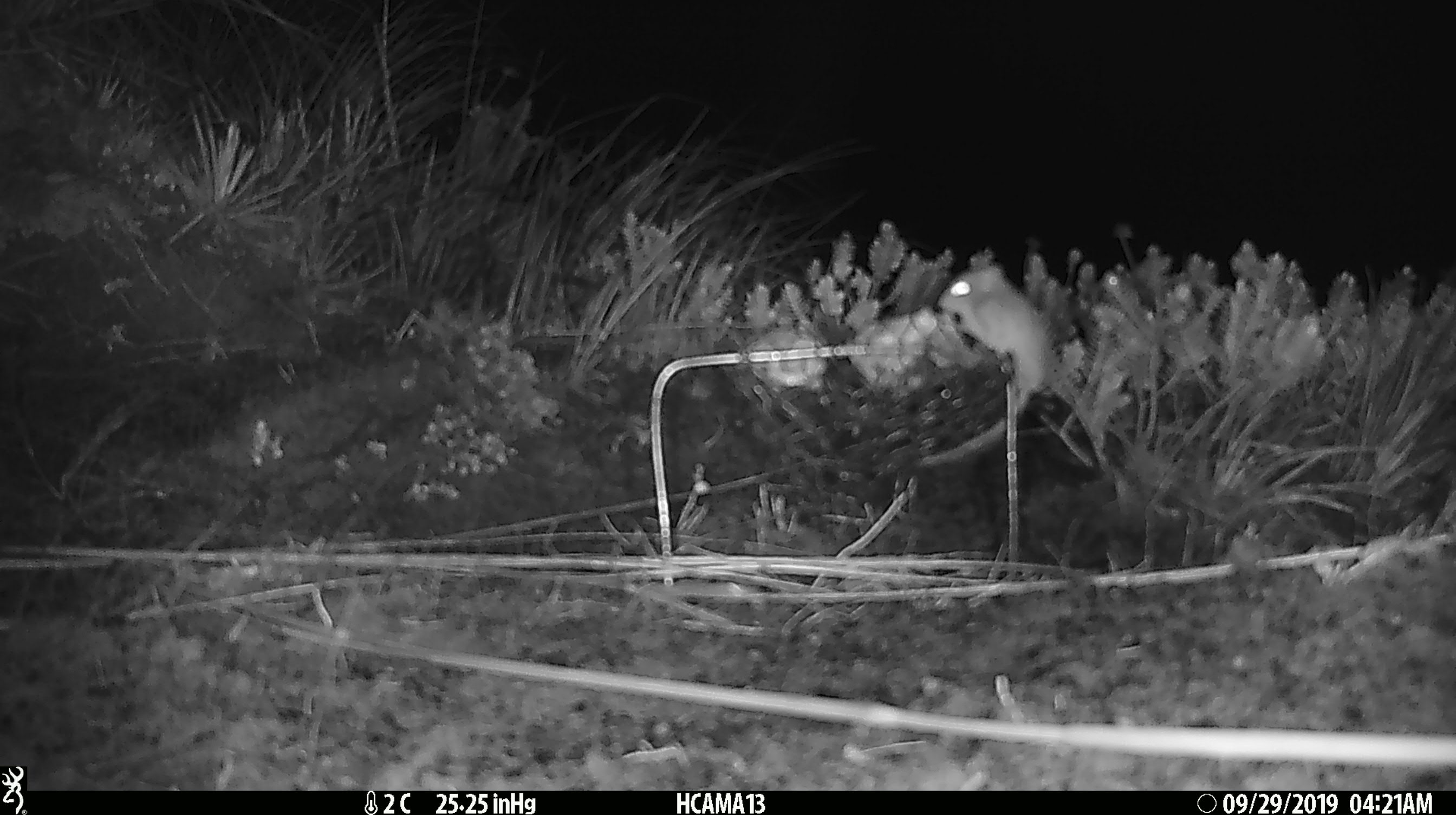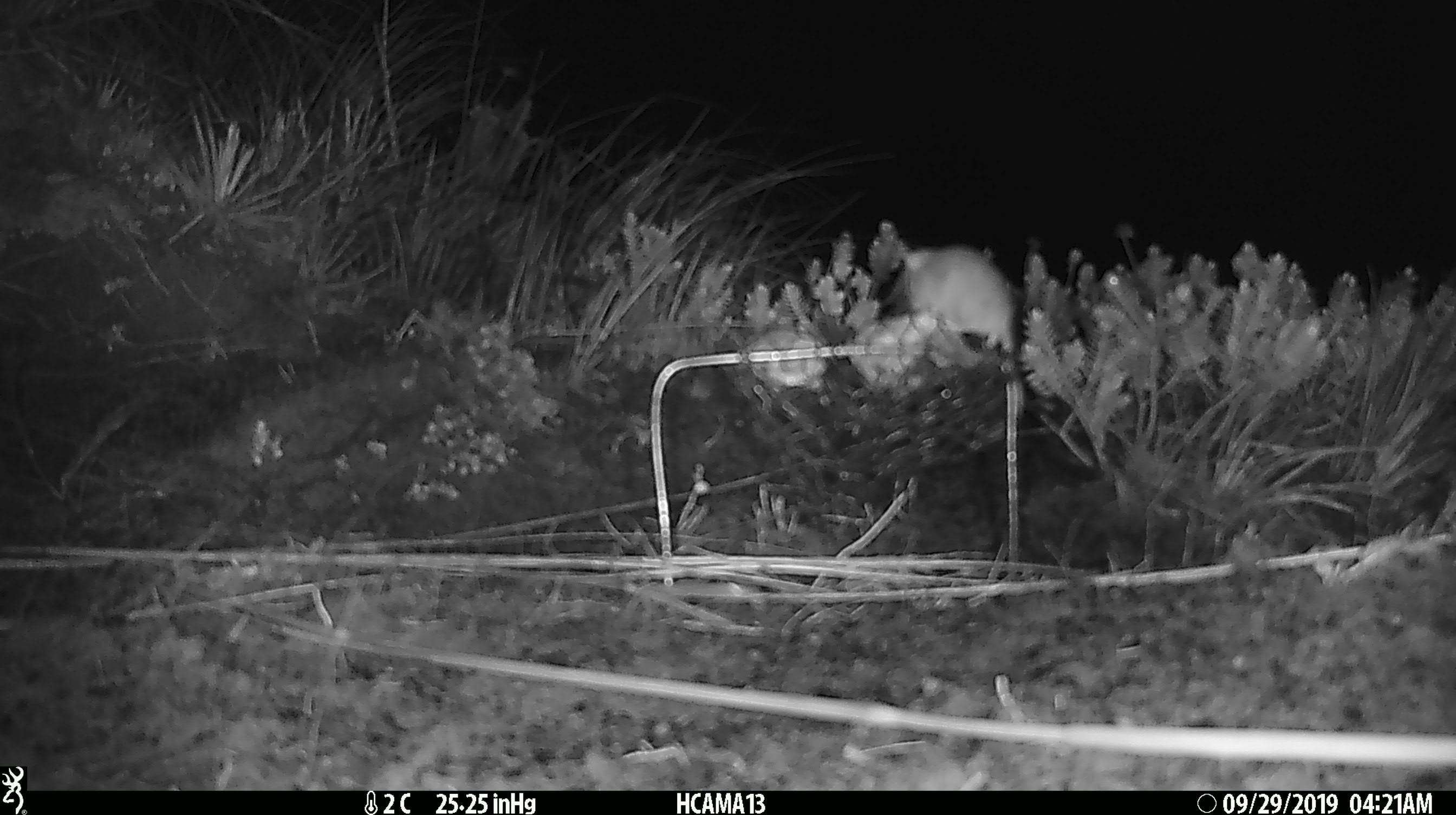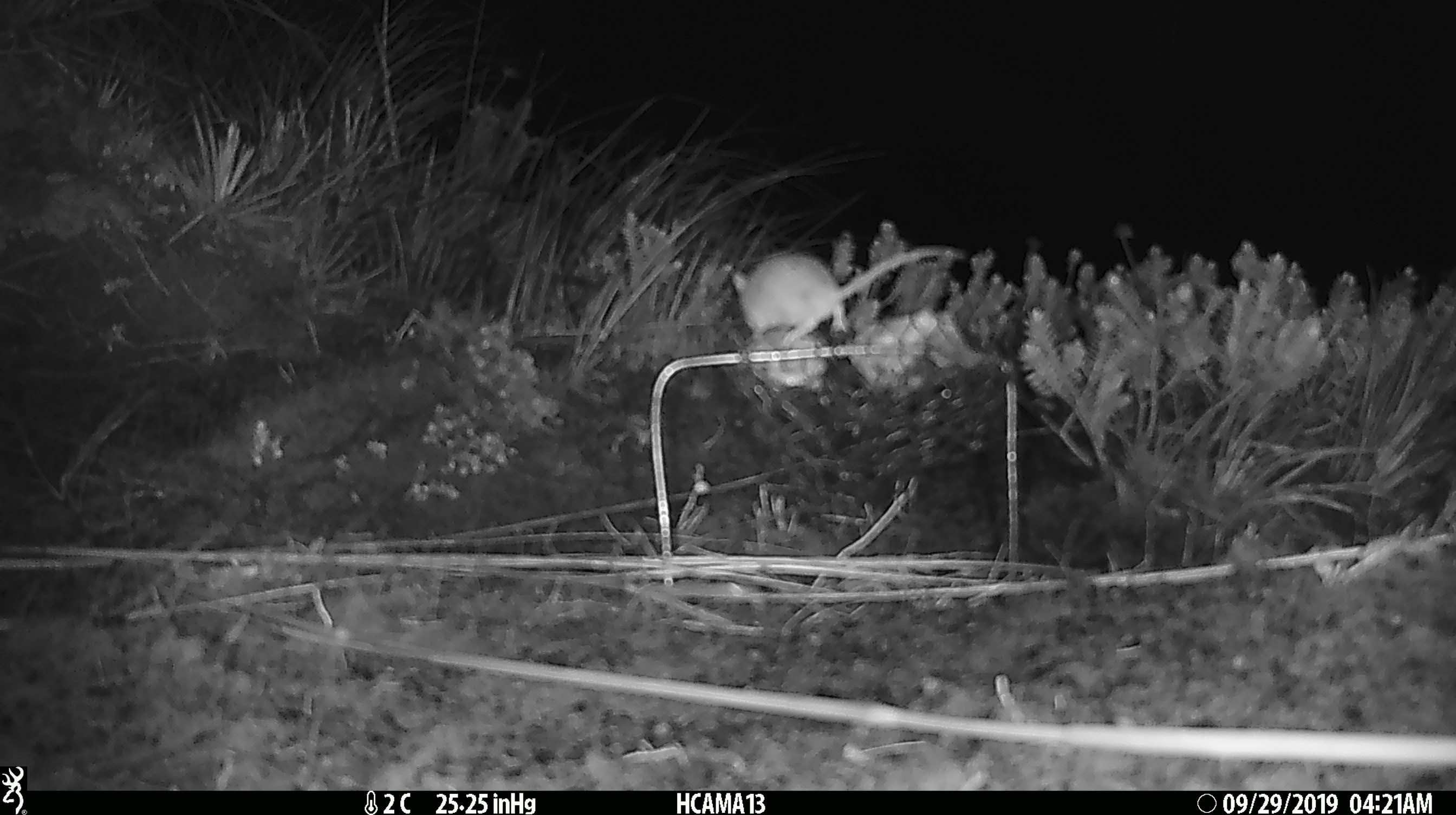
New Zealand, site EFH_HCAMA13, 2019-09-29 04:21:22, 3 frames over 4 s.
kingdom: Animalia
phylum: Chordata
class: Mammalia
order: Rodentia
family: Muridae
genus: Mus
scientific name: Mus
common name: mouse